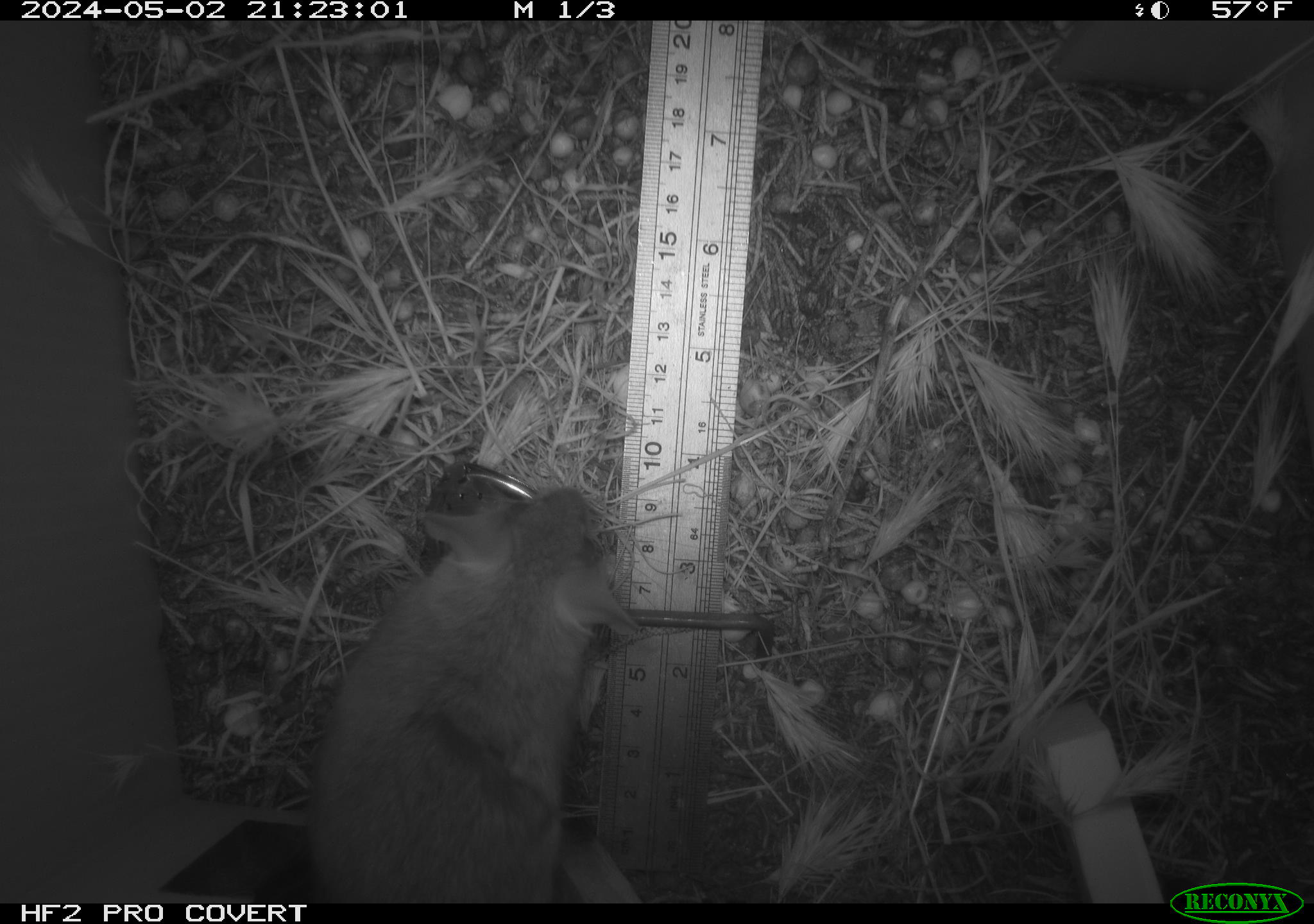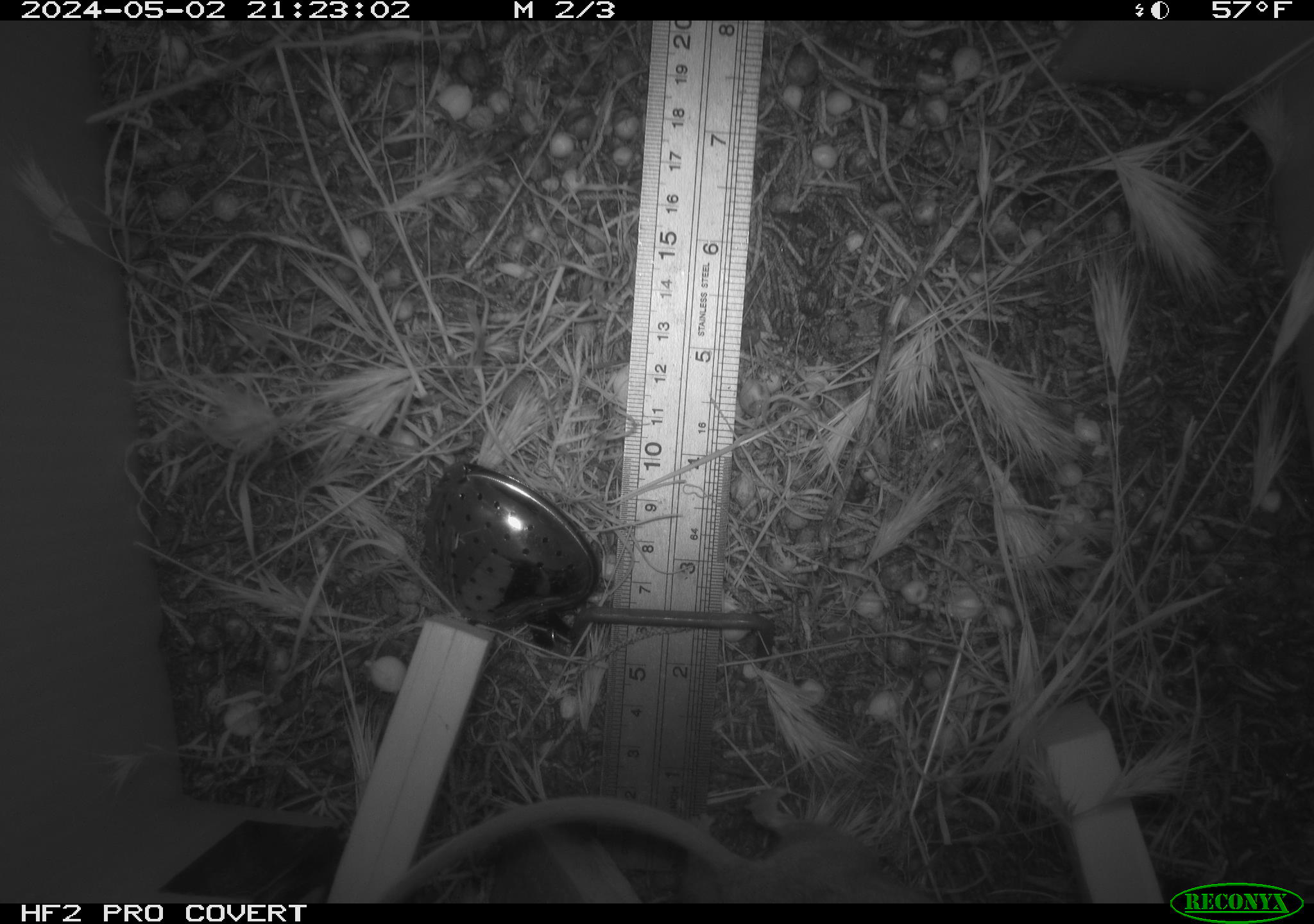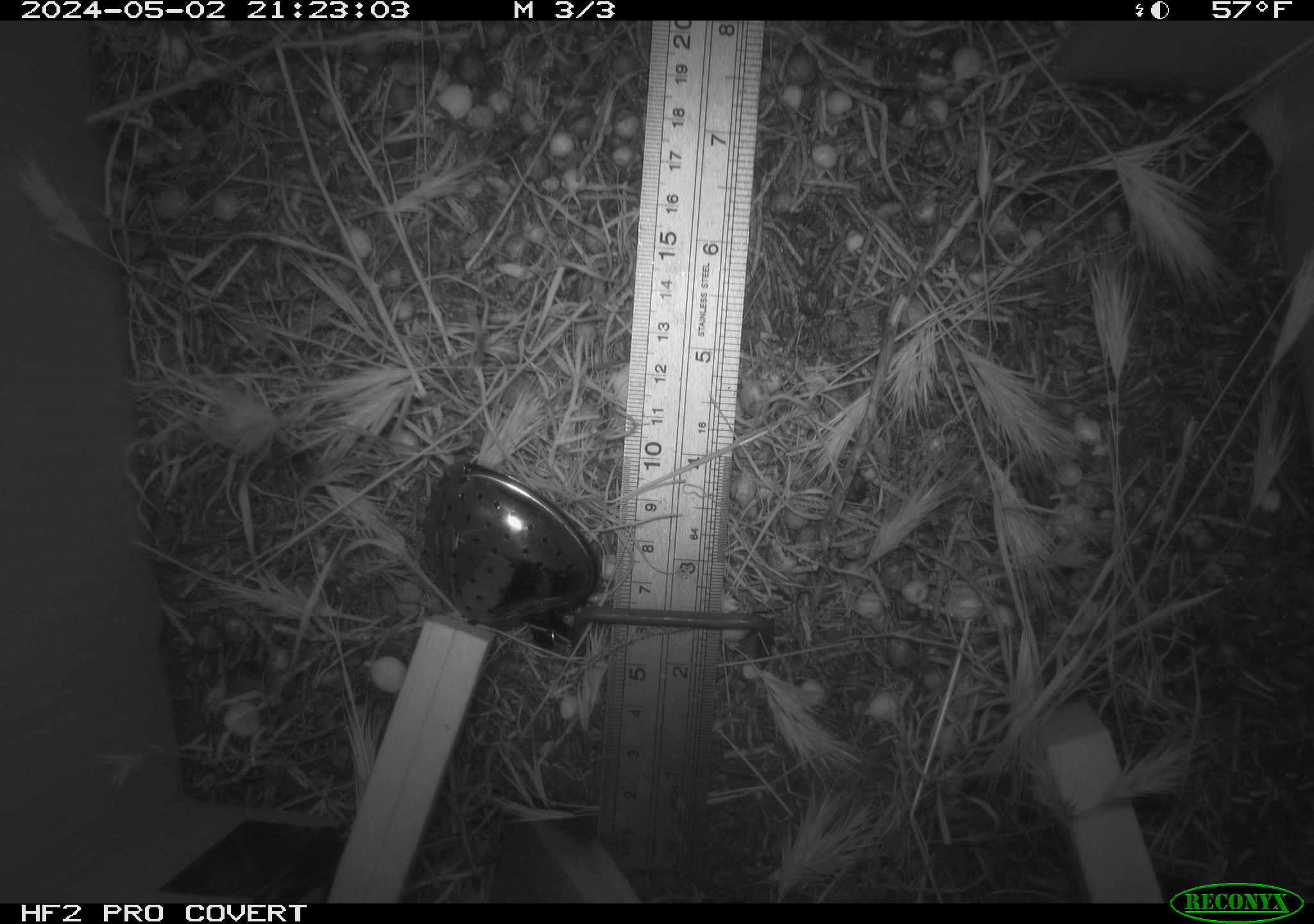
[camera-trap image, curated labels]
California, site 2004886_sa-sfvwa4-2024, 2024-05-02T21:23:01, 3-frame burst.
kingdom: Animalia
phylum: Chordata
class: Mammalia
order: Rodentia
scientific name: Rodentia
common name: mouse species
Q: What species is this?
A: Mouse species (Rodentia).